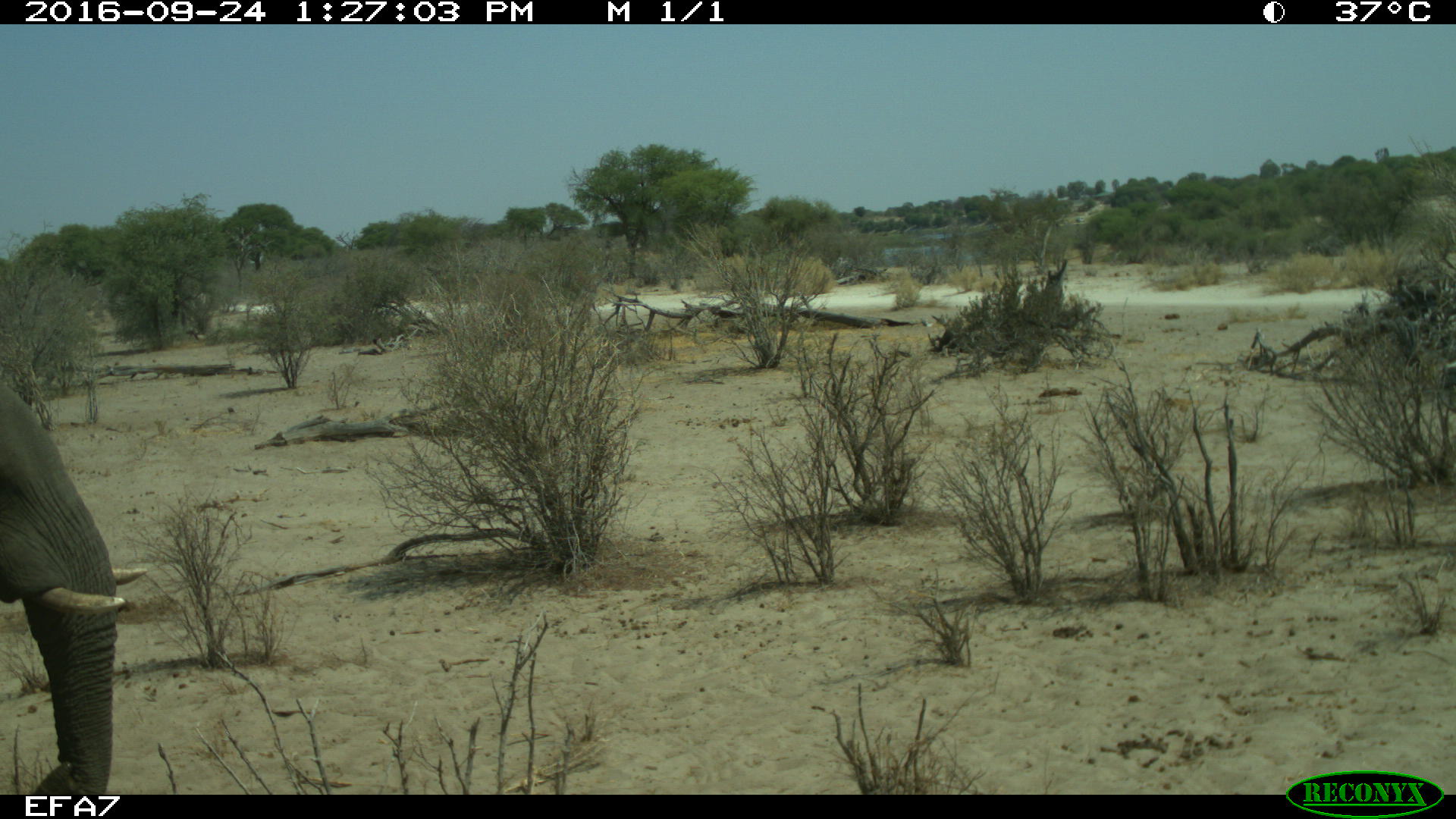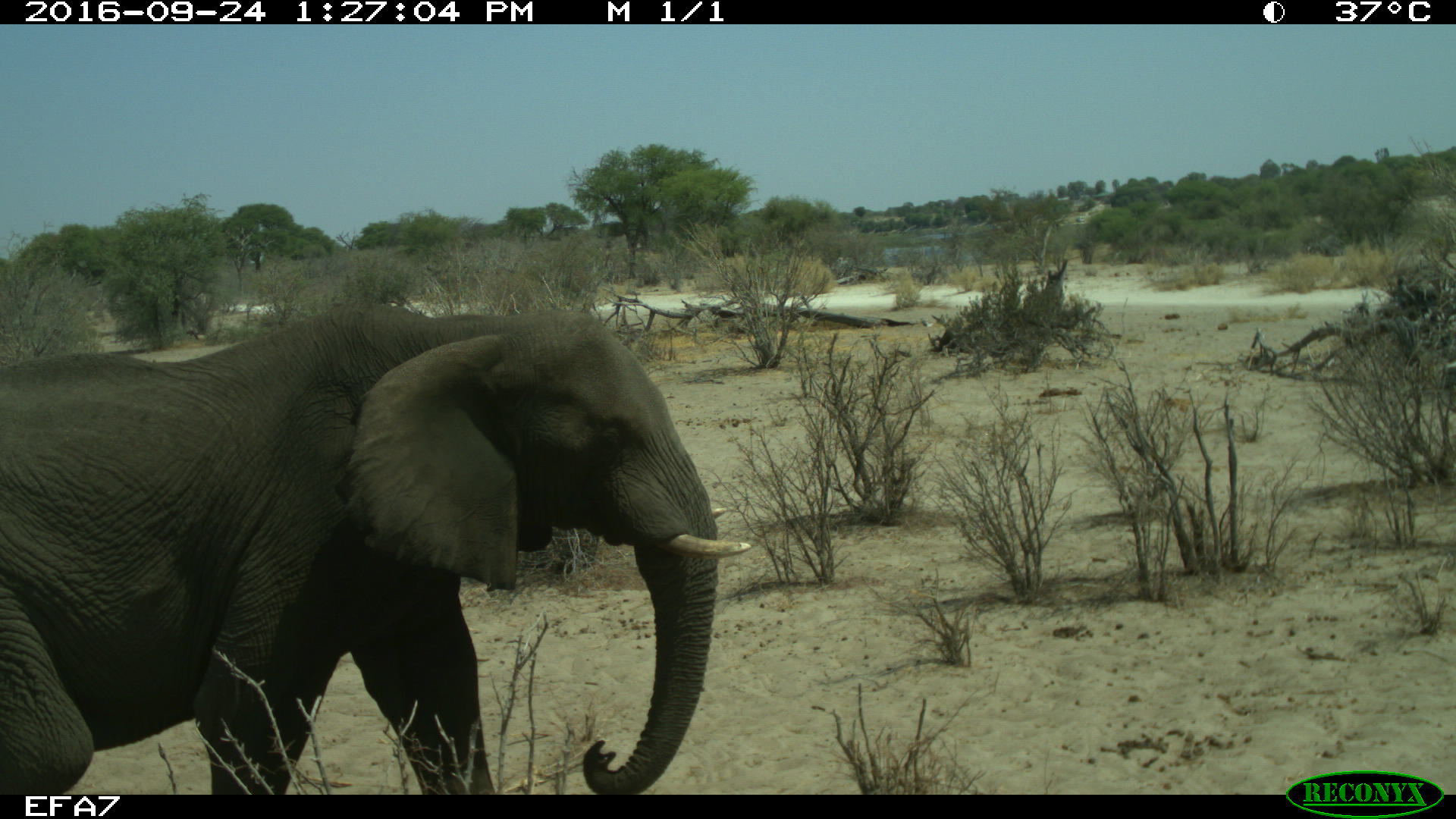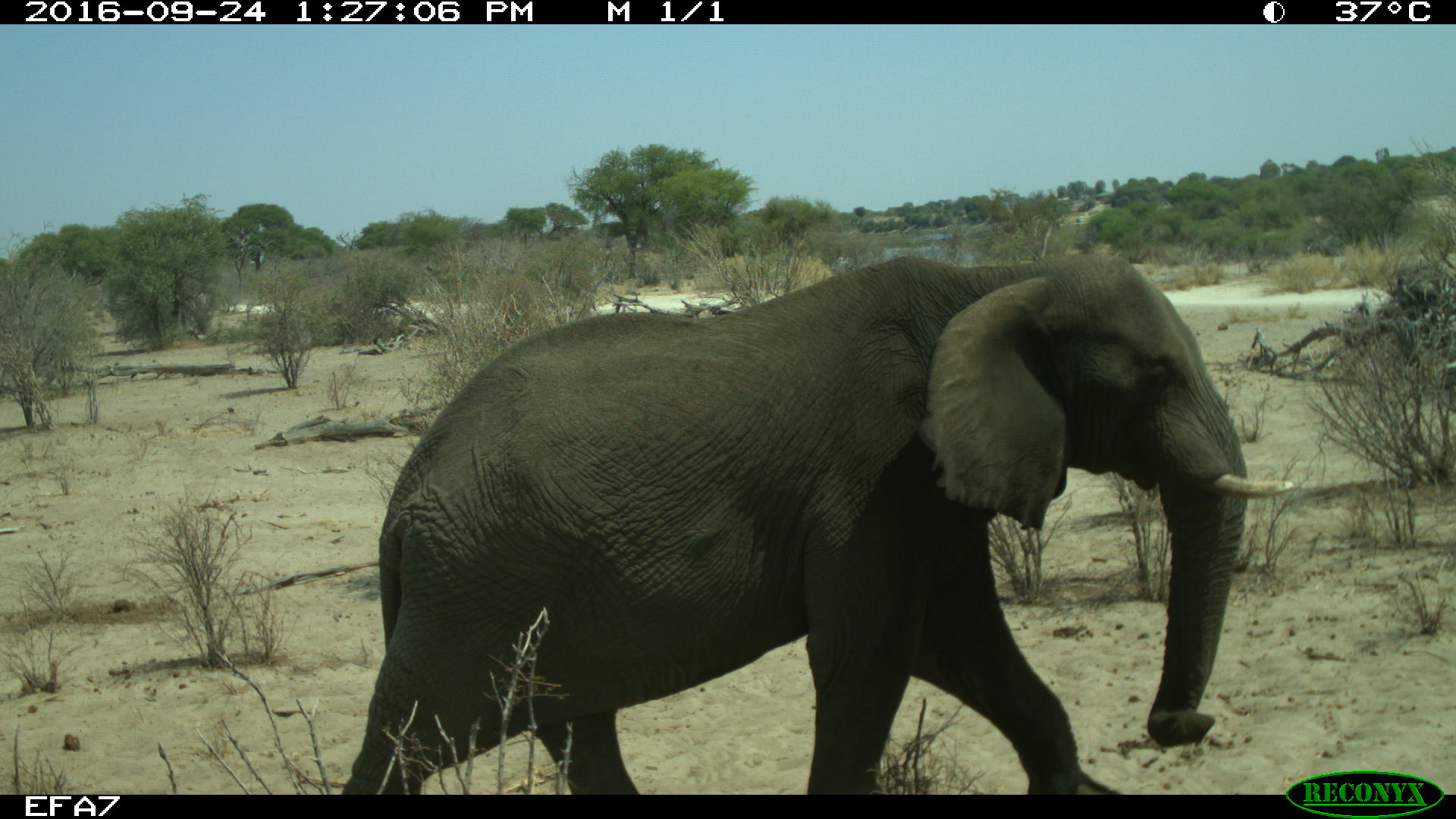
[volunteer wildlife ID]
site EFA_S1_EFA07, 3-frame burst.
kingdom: Animalia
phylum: Chordata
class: Mammalia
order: Proboscidea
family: Elephantidae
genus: Loxodonta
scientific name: Loxodonta africana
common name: african bush elephant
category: elephant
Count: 1.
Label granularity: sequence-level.